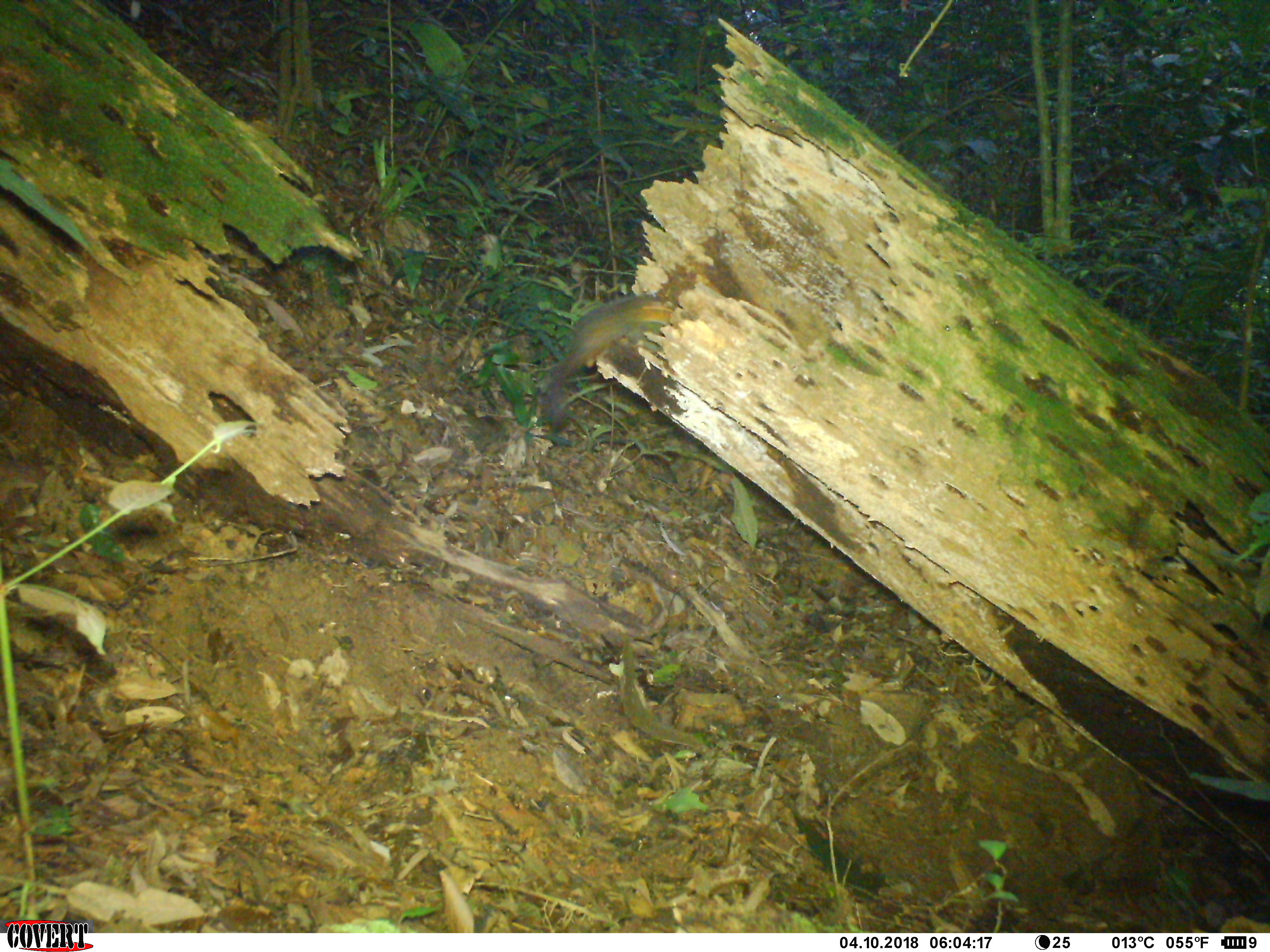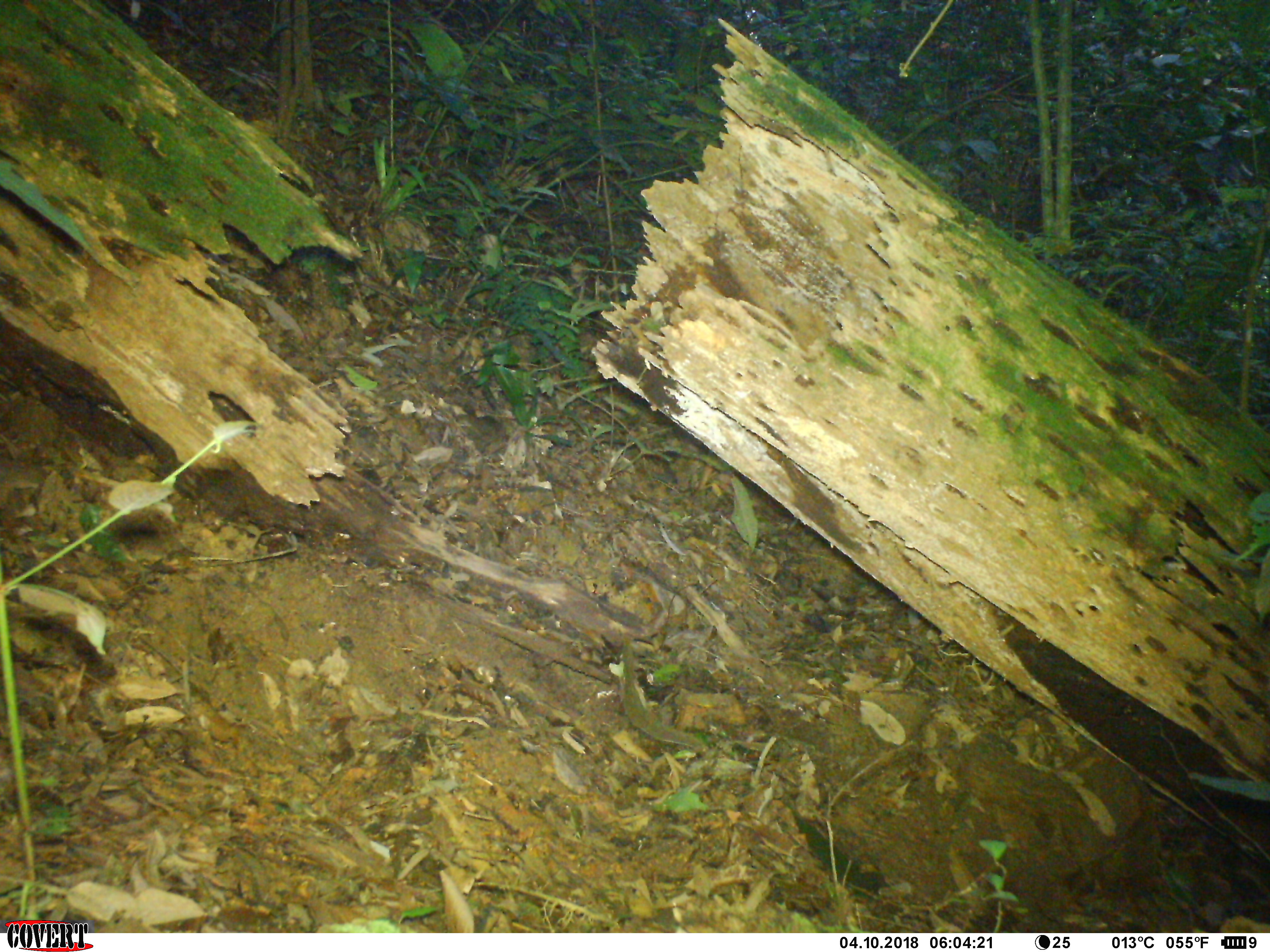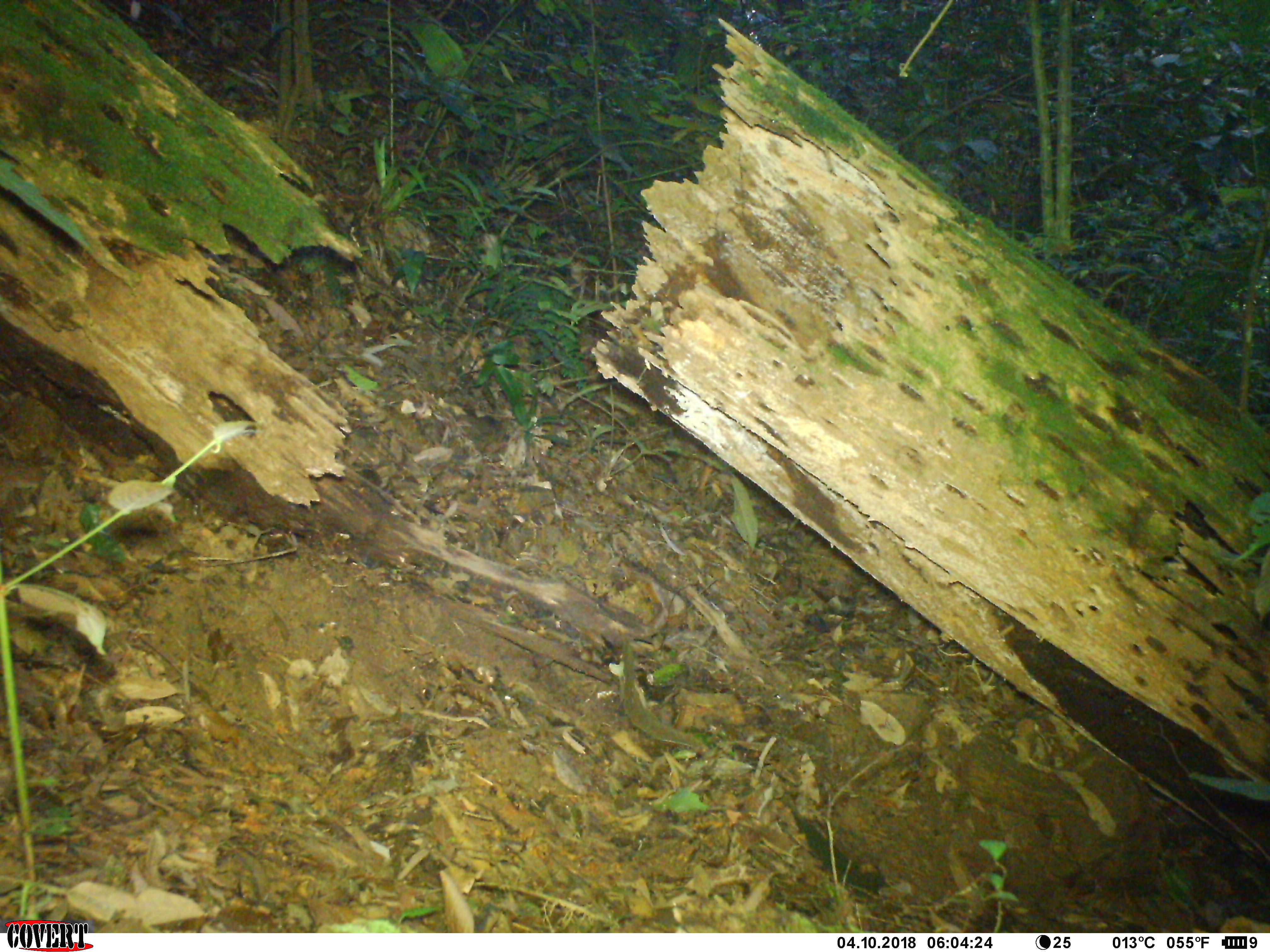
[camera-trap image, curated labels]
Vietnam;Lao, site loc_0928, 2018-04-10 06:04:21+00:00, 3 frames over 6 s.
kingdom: Animalia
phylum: Chordata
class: Mammalia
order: Rodentia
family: Sciuridae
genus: Dremomys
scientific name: Dremomys rufigenis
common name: red-cheeked squirrel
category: red cheeked squirrel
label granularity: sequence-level